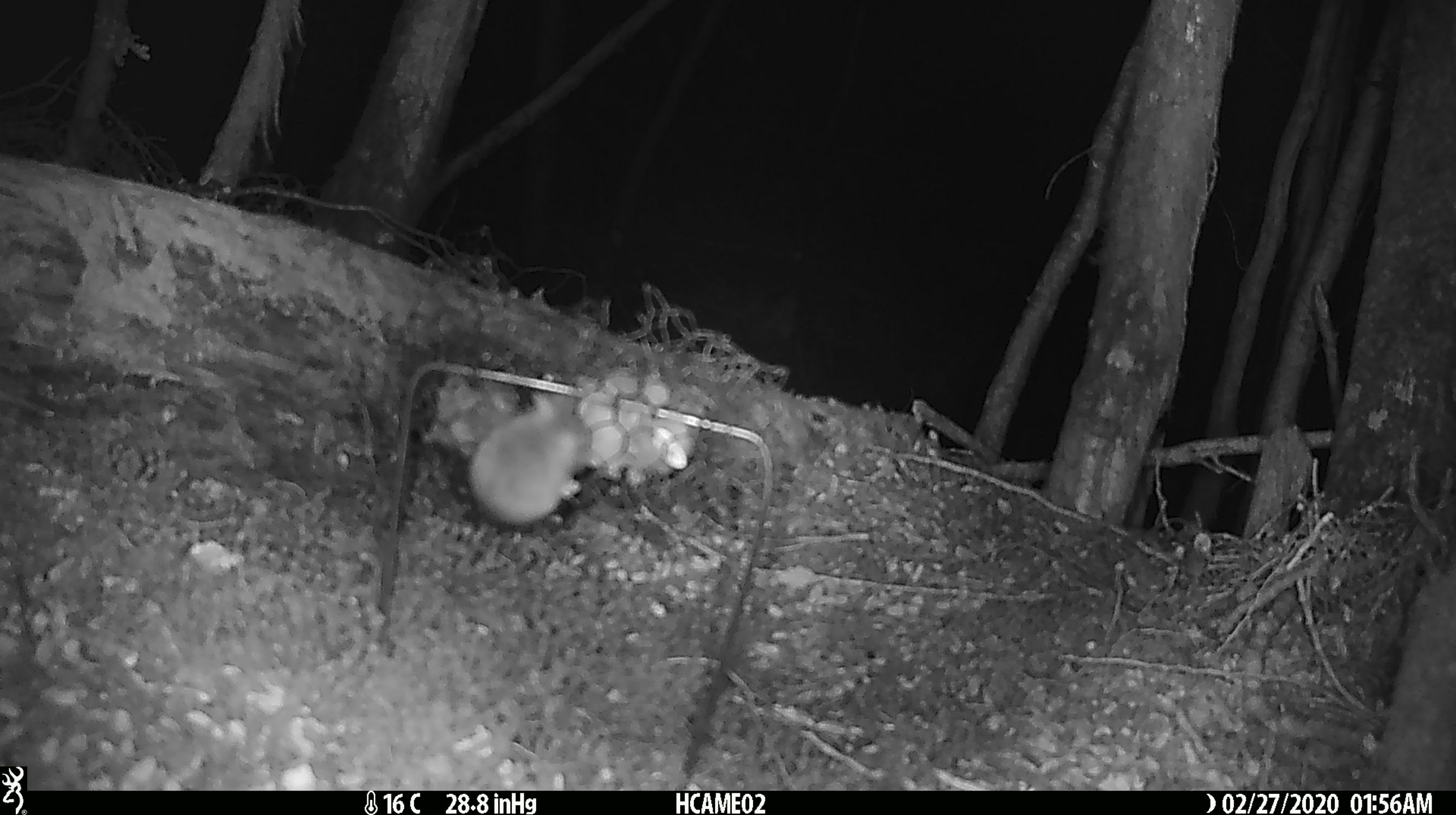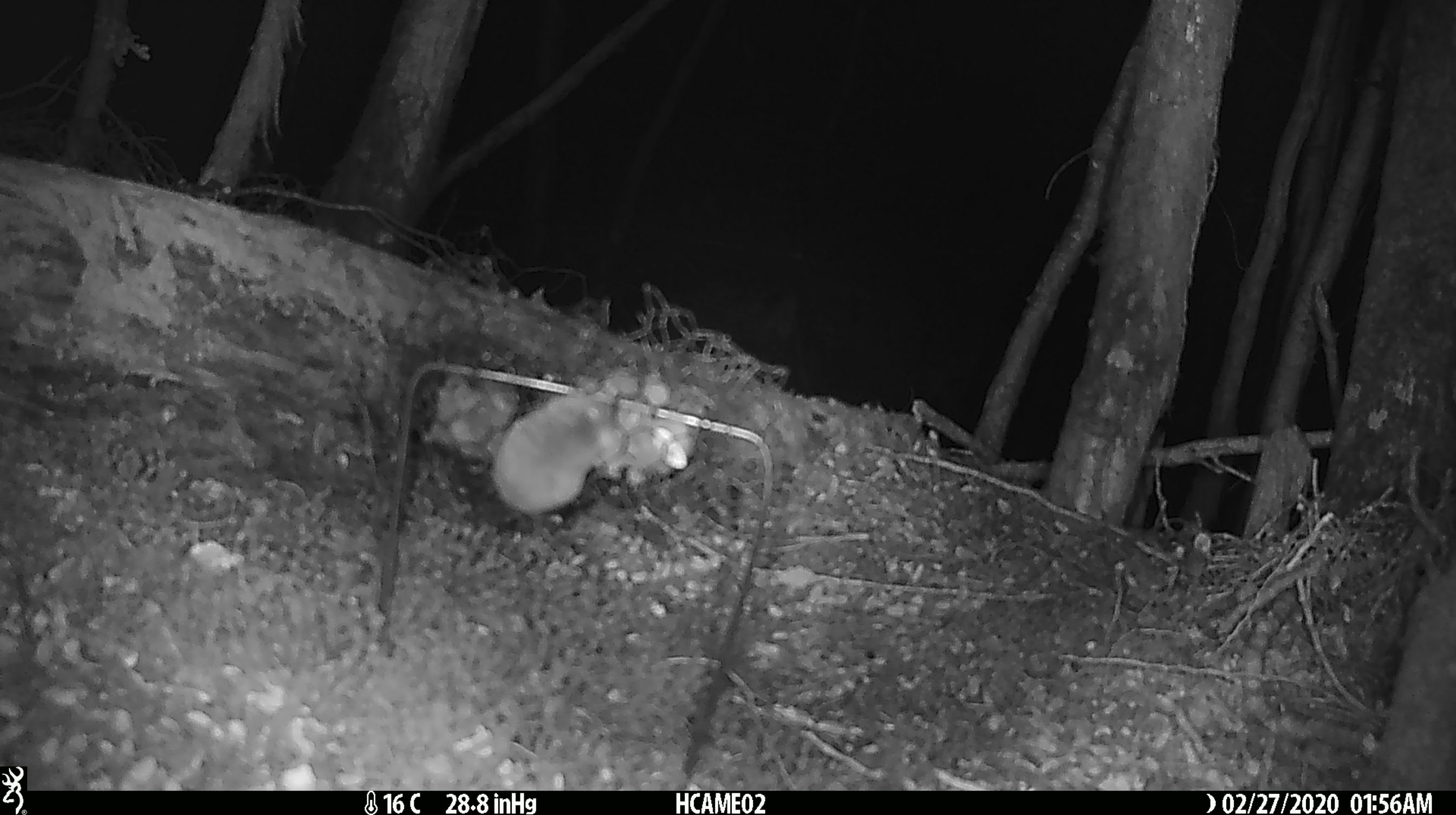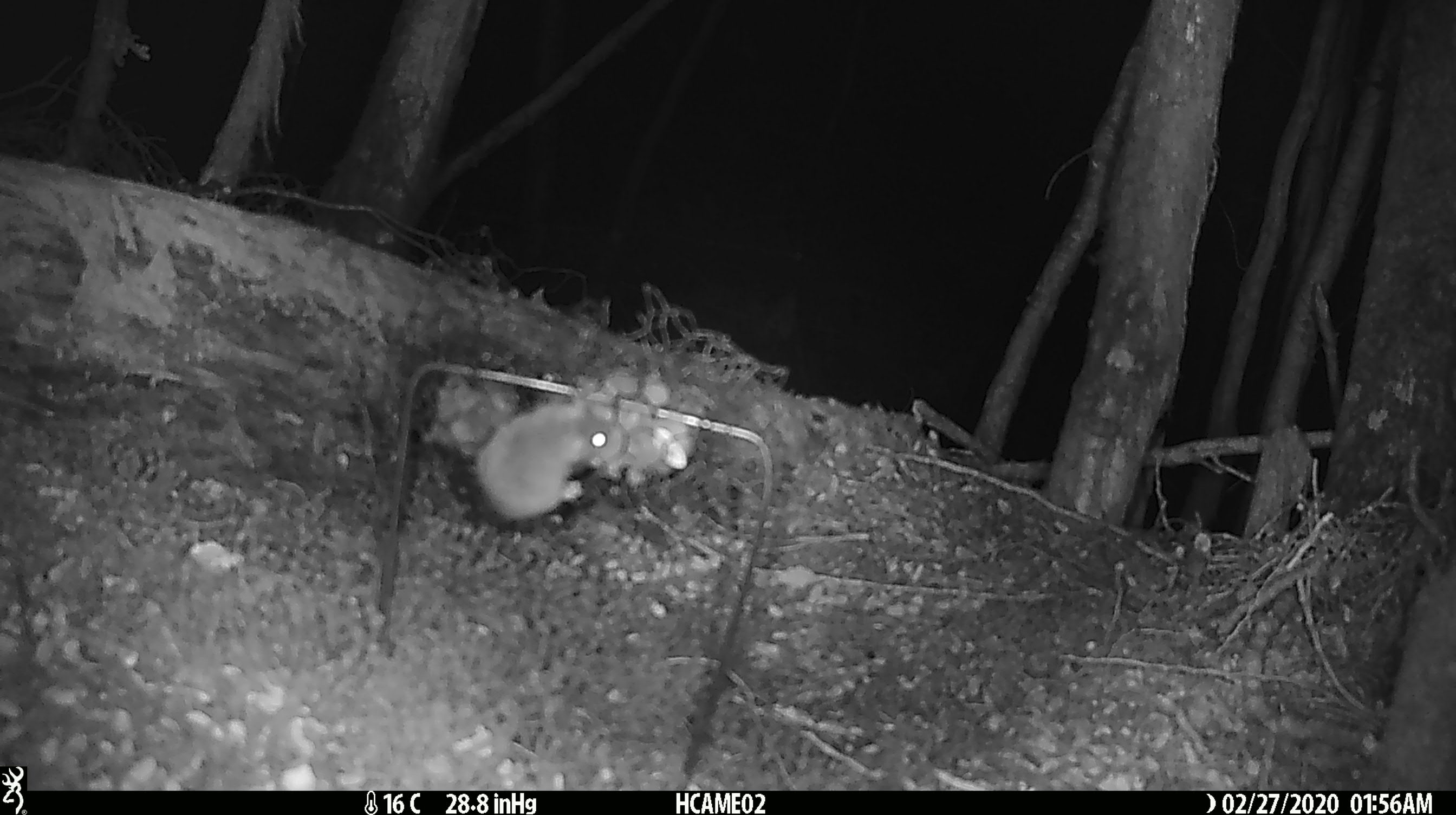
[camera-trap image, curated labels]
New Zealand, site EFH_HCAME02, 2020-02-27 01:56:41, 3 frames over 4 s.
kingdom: Animalia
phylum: Chordata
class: Mammalia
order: Rodentia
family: Muridae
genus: Mus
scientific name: Mus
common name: mouse